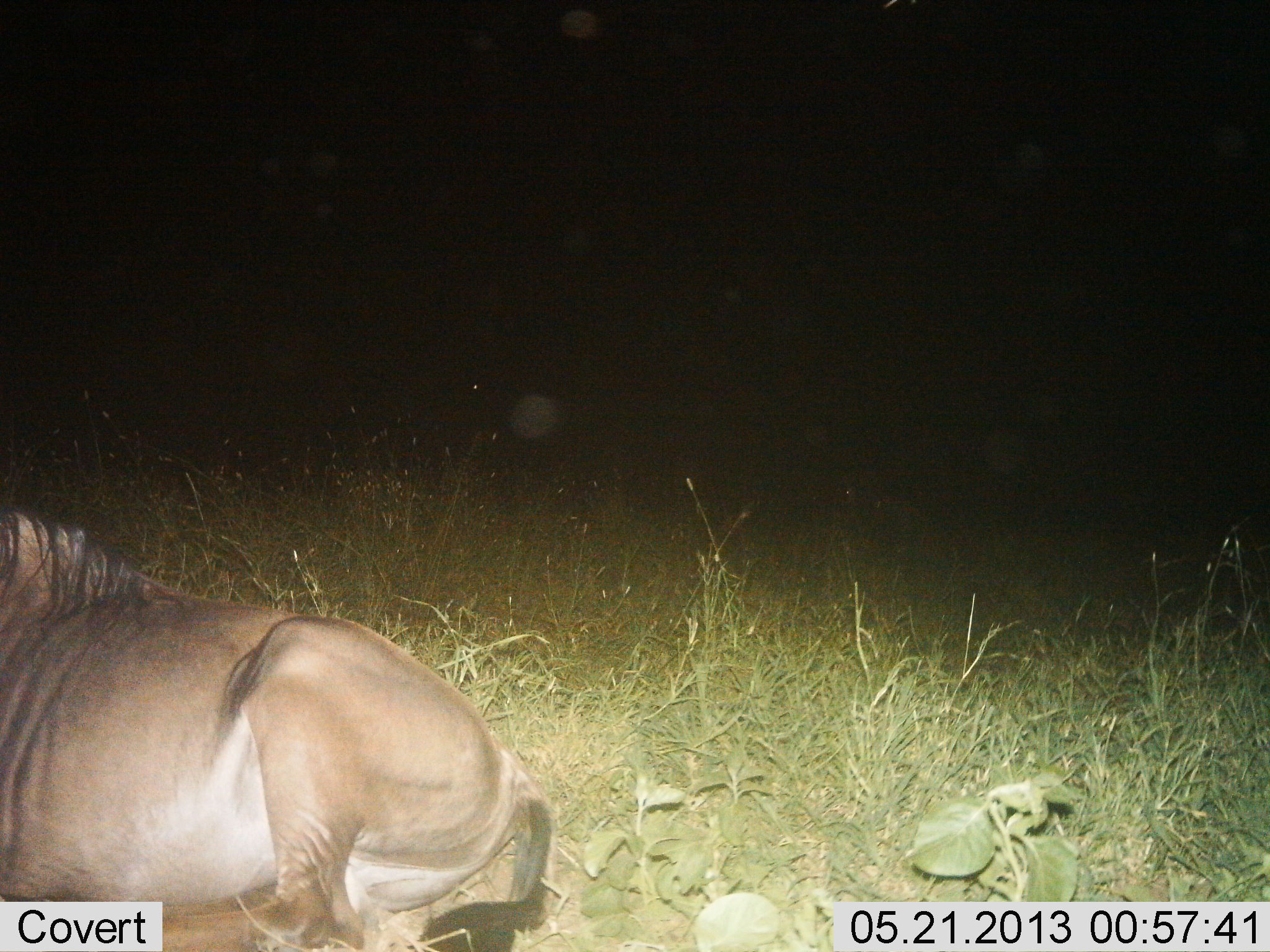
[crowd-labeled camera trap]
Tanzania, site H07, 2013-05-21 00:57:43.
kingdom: Animalia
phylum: Chordata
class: Mammalia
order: Artiodactyla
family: Bovidae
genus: Connochaetes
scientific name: Connochaetes taurinus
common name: blue wildebeest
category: wildebeest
Wildebeest (blue wildebeest) (Connochaetes taurinus), count 1. Behavior (volunteer vote fractions): standing 10%, resting 100%, moving 0%, interacting 0%. Young present (vote fraction): 0%. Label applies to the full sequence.